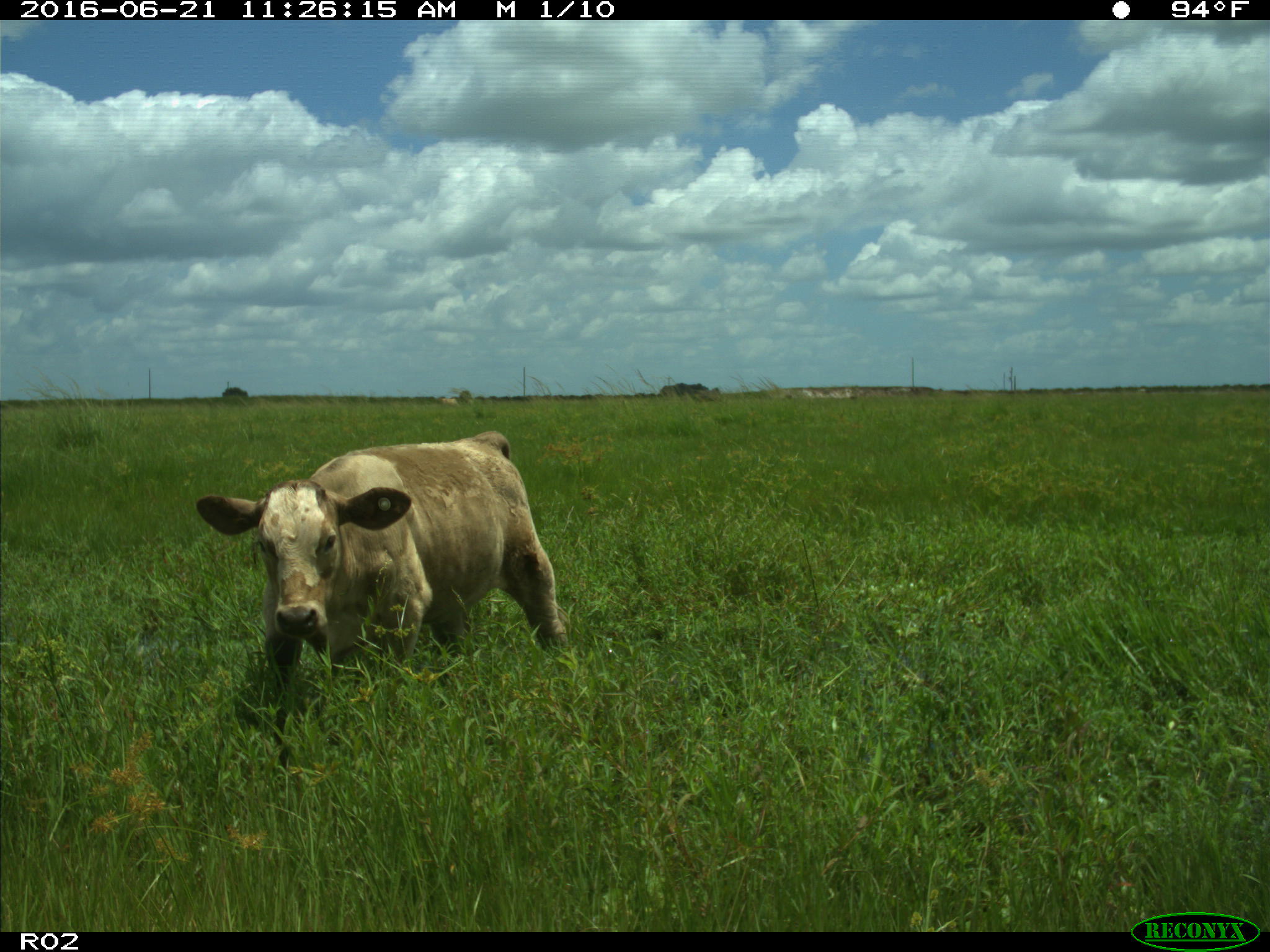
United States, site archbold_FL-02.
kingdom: Animalia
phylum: Chordata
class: Mammalia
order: Artiodactyla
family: Bovidae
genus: Bos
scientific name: Bos taurus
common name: domestic cow